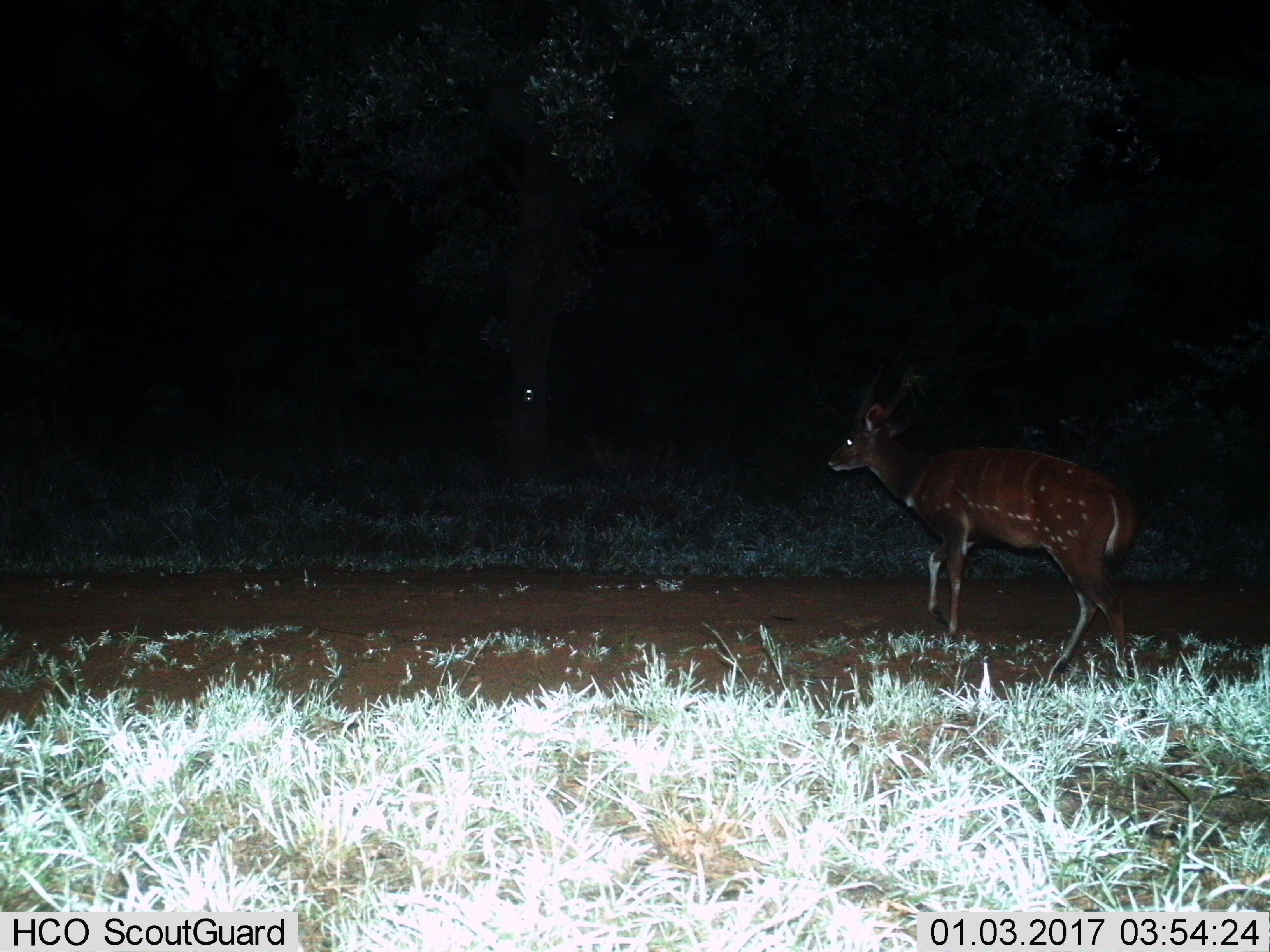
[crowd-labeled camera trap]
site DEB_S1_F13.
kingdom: Animalia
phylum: Chordata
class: Mammalia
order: Artiodactyla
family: Bovidae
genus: Tragelaphus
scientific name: Tragelaphus scriptus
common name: bushbuck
Bushbuck (Tragelaphus scriptus), count 1. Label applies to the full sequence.